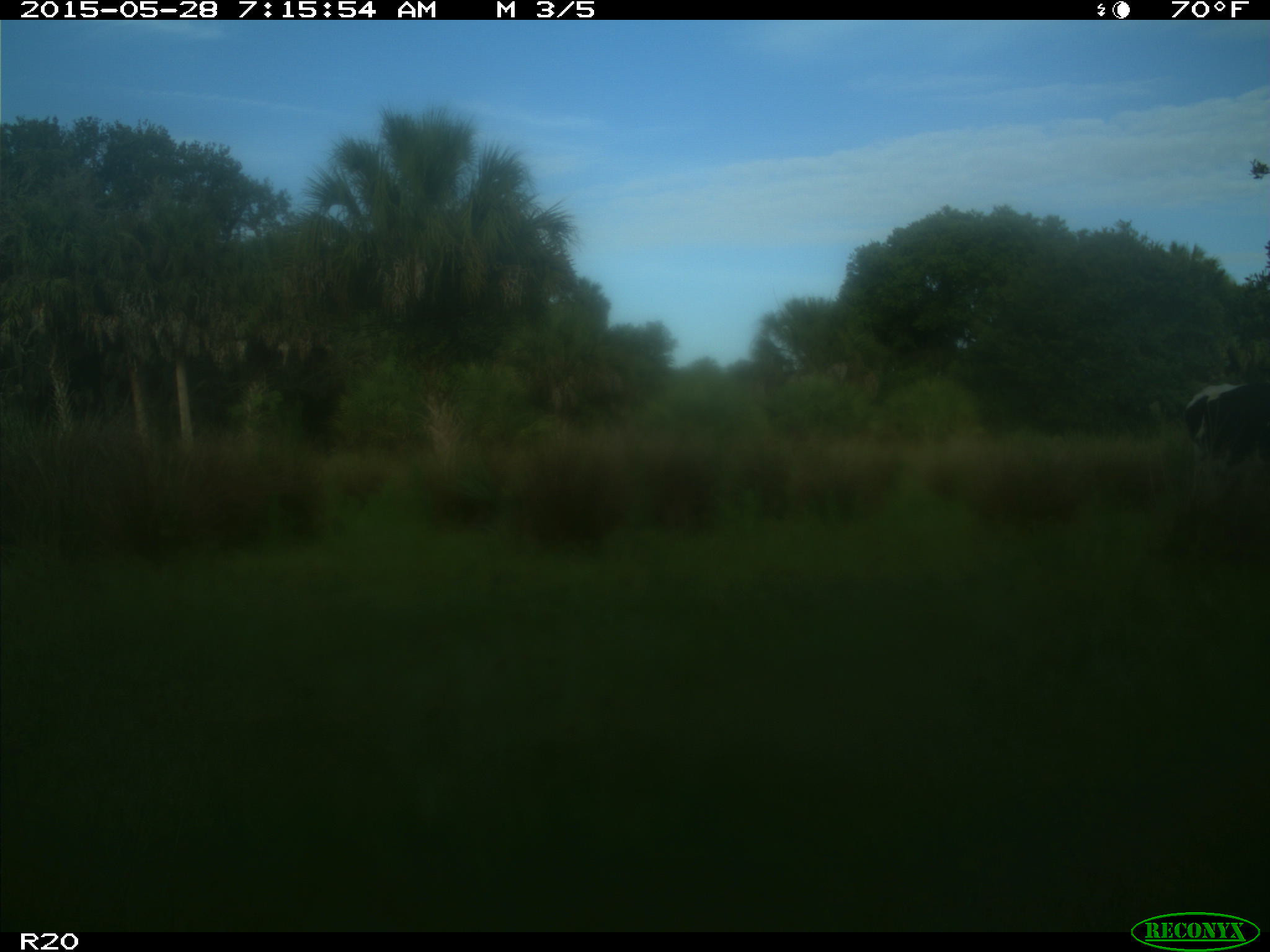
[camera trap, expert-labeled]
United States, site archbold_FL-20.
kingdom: Animalia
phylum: Chordata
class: Mammalia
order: Artiodactyla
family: Bovidae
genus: Bos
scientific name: Bos taurus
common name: domestic cow